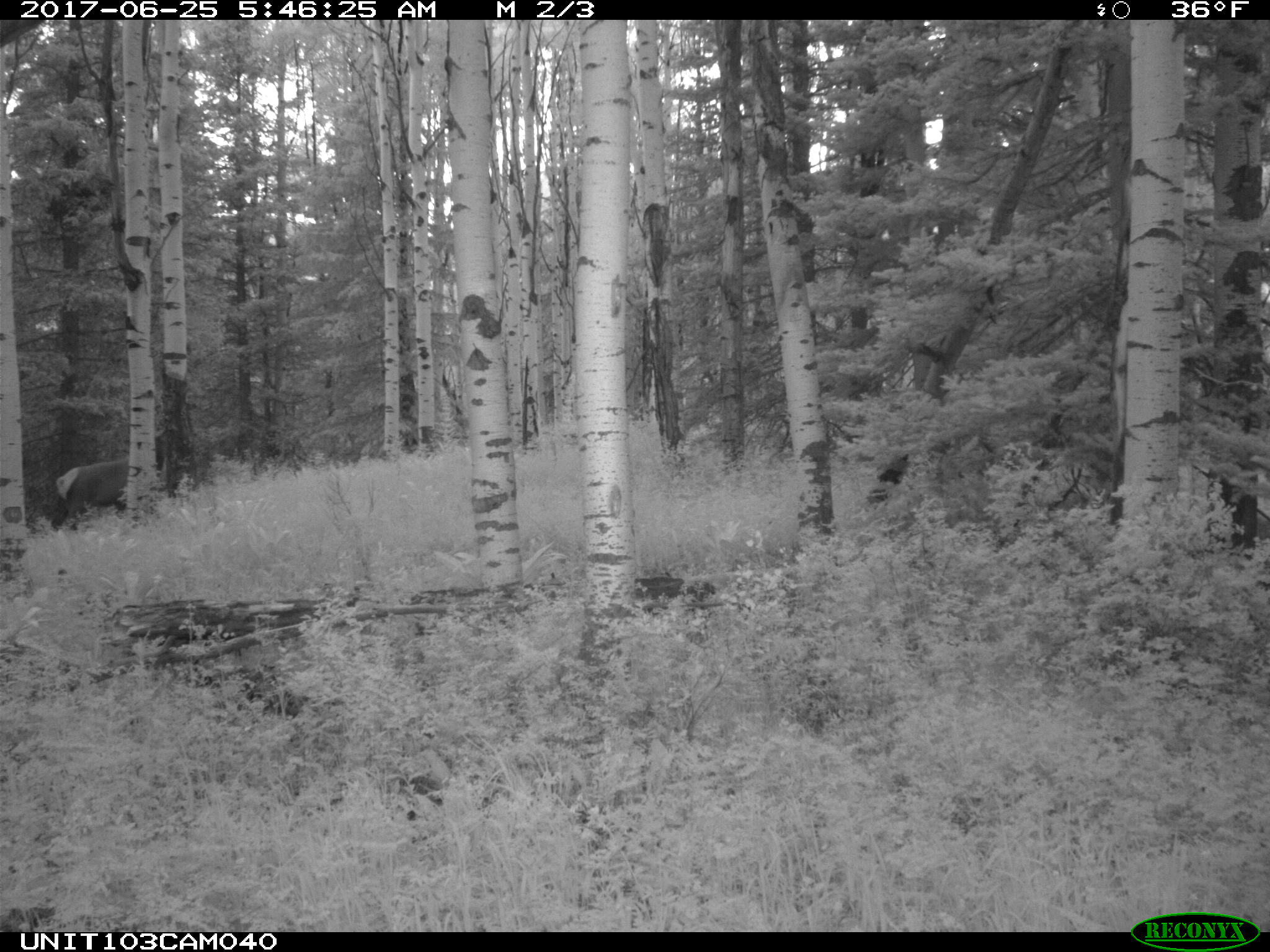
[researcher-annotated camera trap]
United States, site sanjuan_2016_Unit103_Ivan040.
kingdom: Animalia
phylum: Chordata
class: Mammalia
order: Artiodactyla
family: Cervidae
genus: Cervus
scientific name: Cervus elaphus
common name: red deer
Cervus elaphus (red deer).